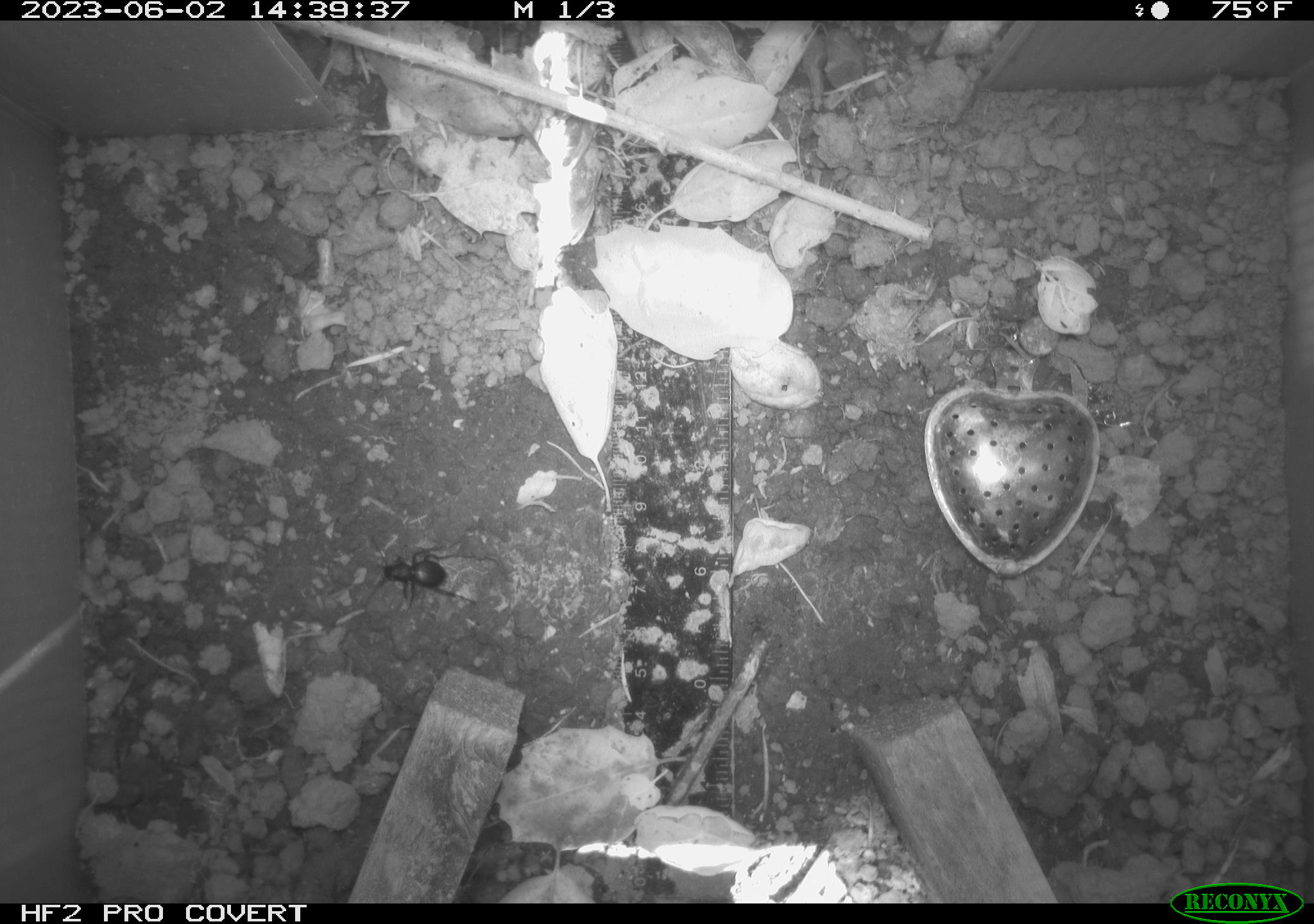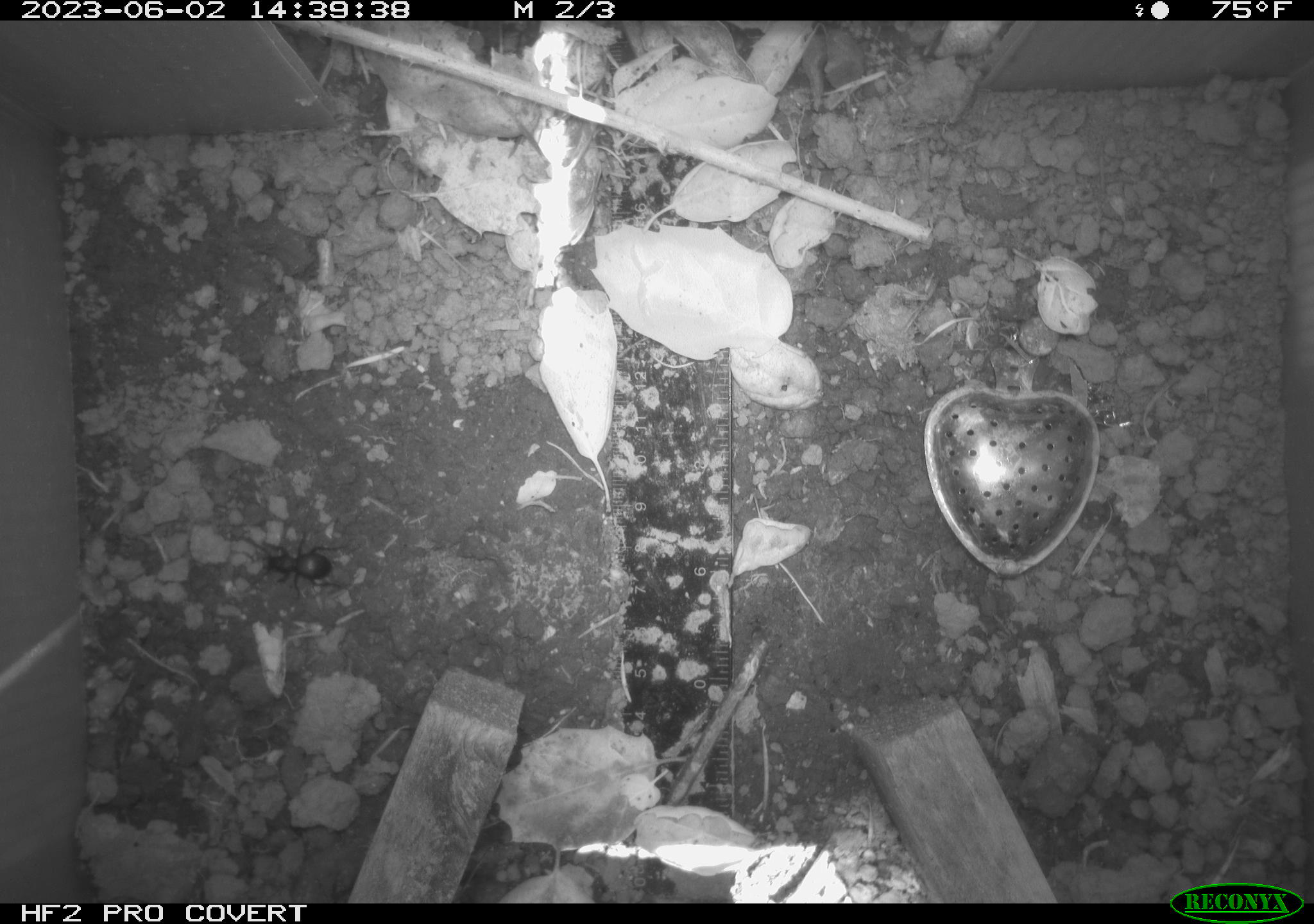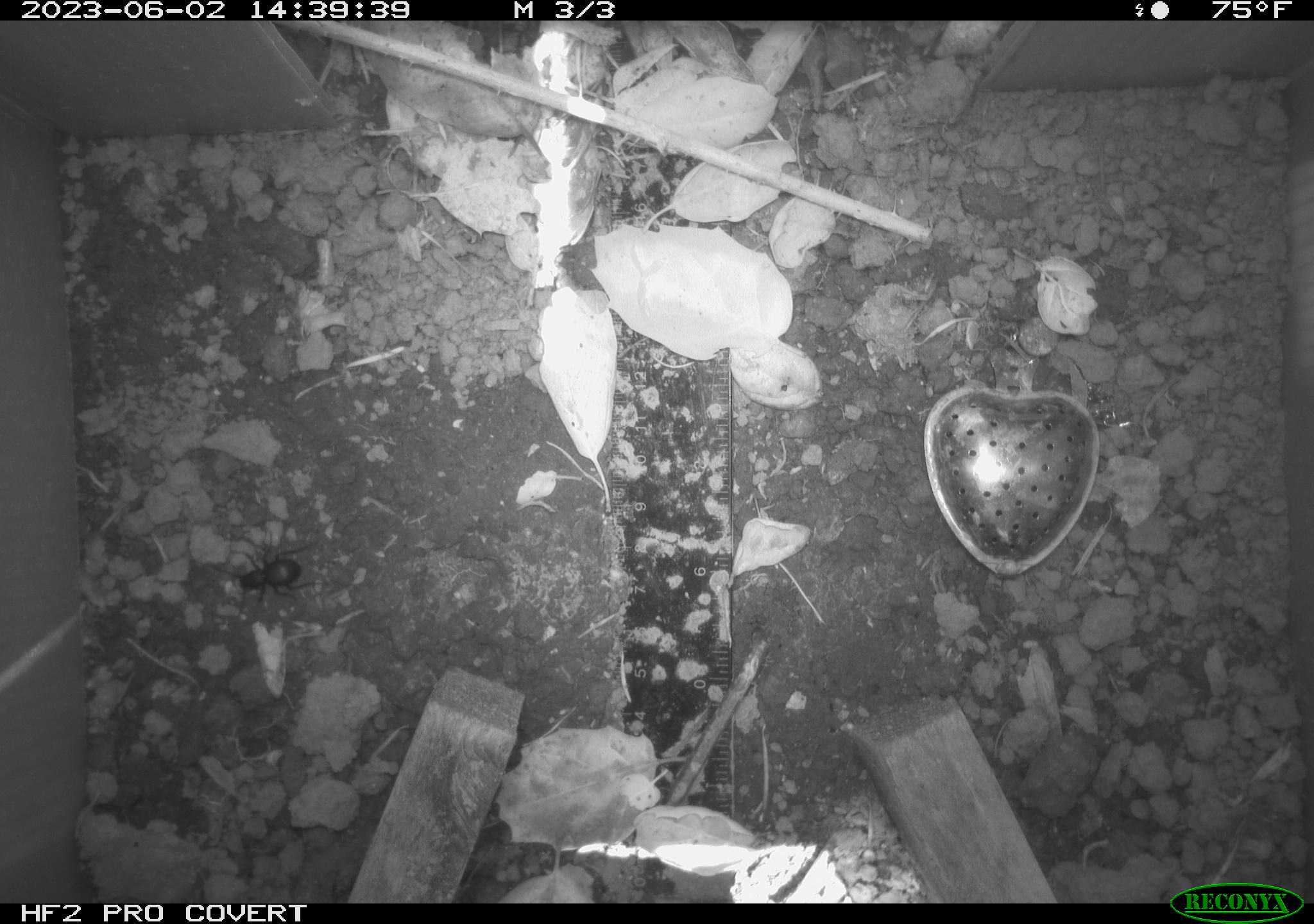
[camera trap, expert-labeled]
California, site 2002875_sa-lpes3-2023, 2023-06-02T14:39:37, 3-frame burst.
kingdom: Animalia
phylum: Arthropoda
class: Insecta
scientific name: Insecta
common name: insect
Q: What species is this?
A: Insect (Insecta).